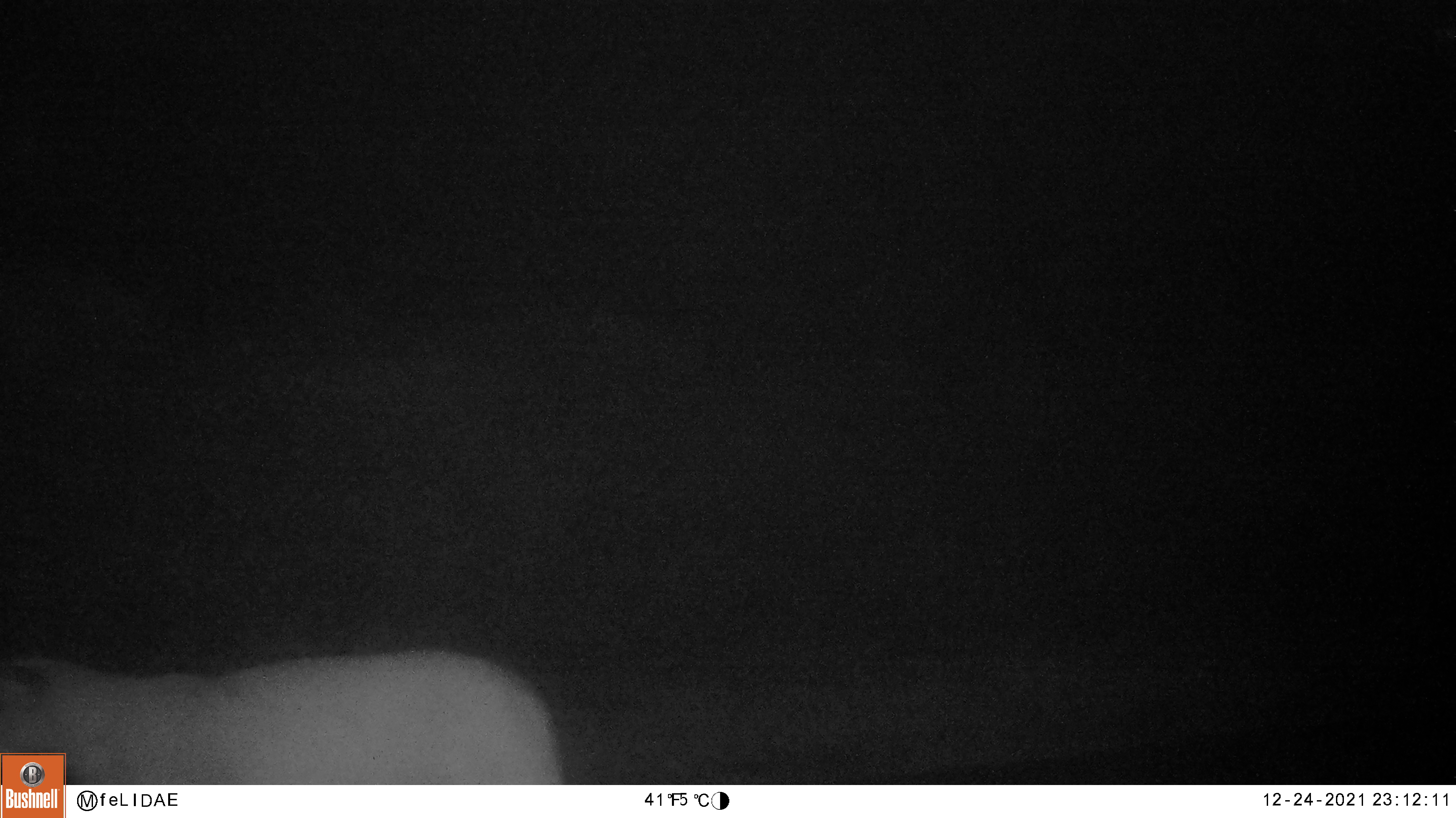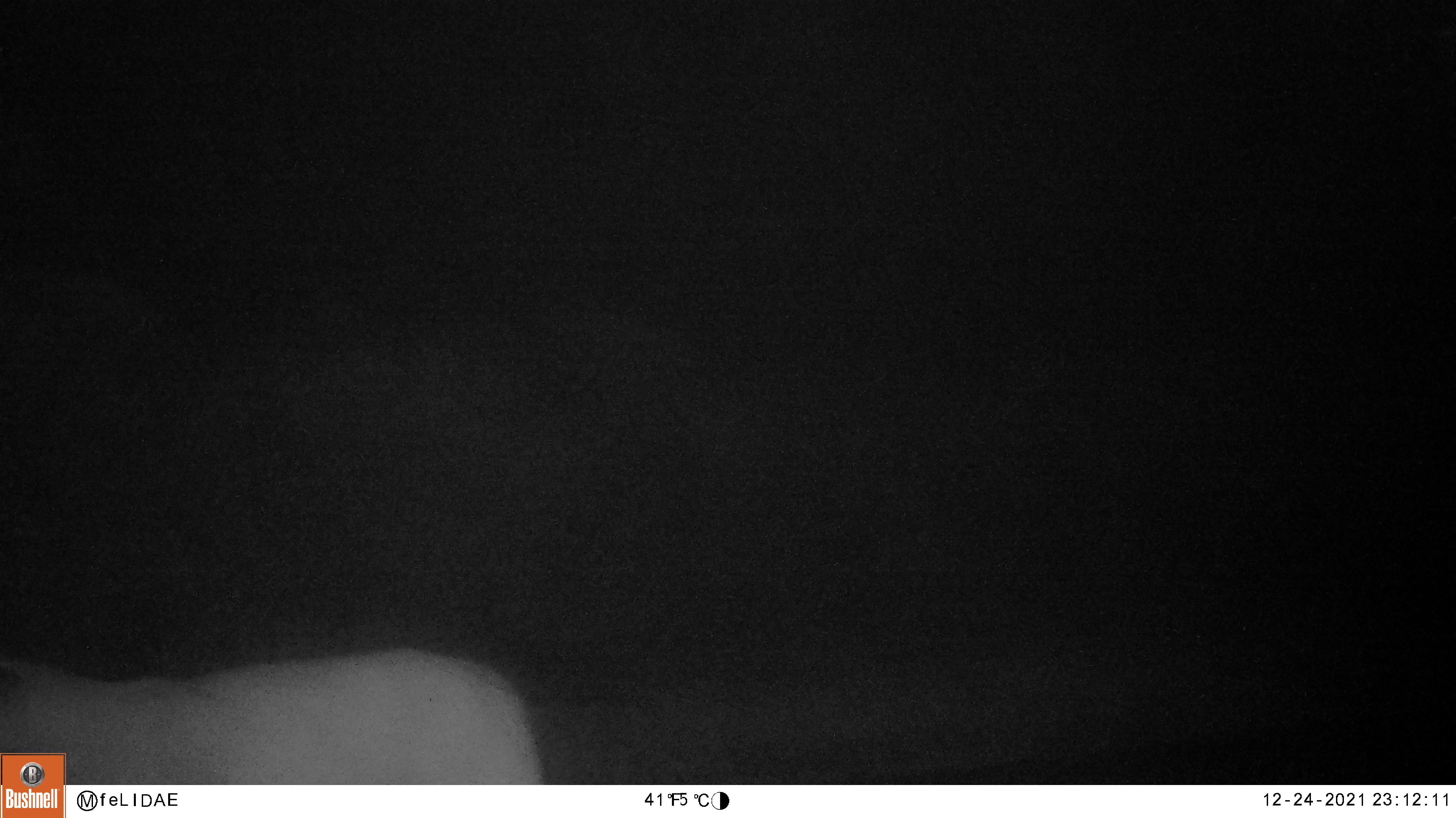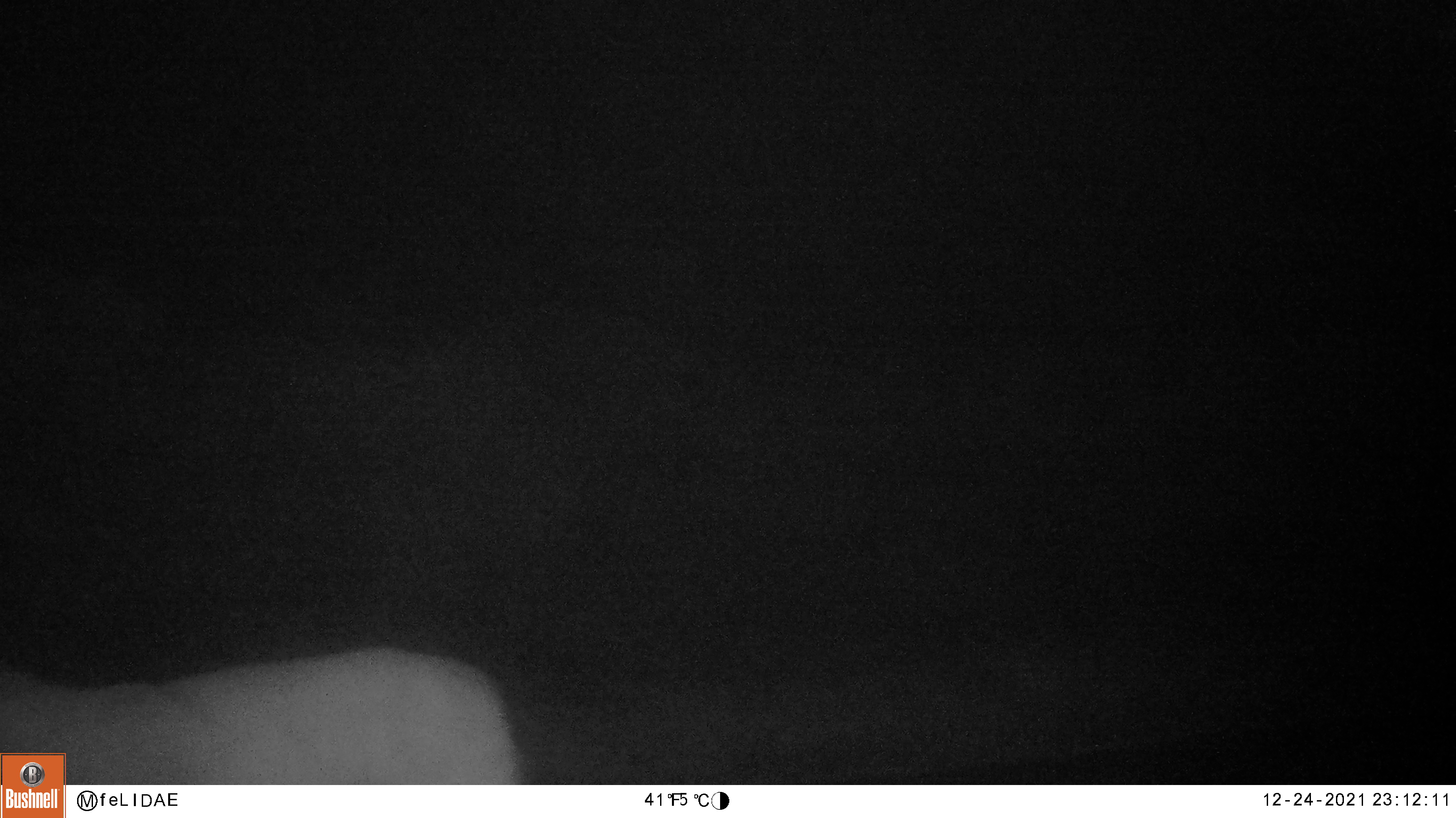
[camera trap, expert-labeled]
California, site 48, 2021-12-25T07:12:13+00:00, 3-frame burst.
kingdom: Animalia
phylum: Chordata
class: Mammalia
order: Carnivora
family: Felidae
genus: Puma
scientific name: Puma concolor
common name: puma